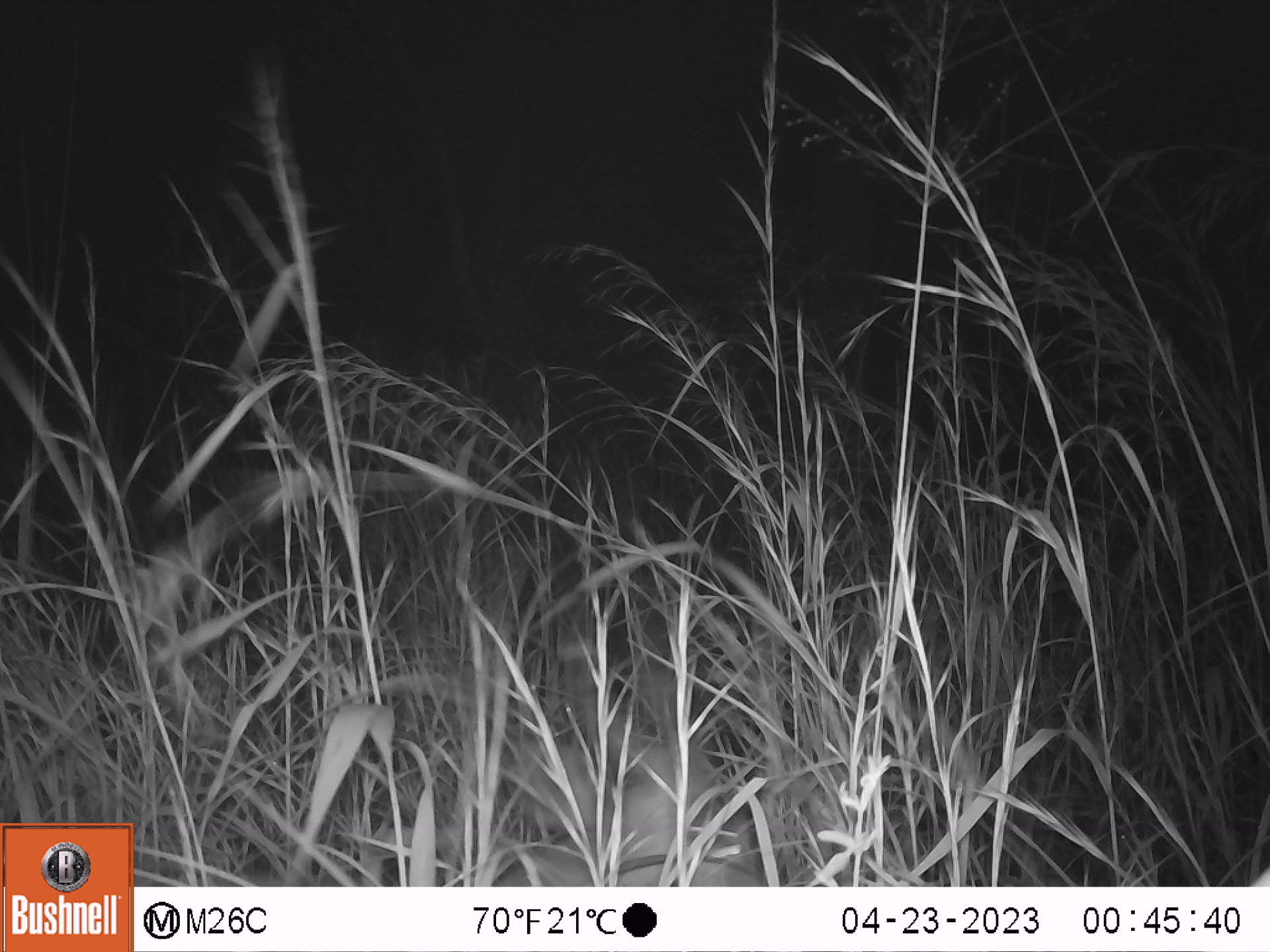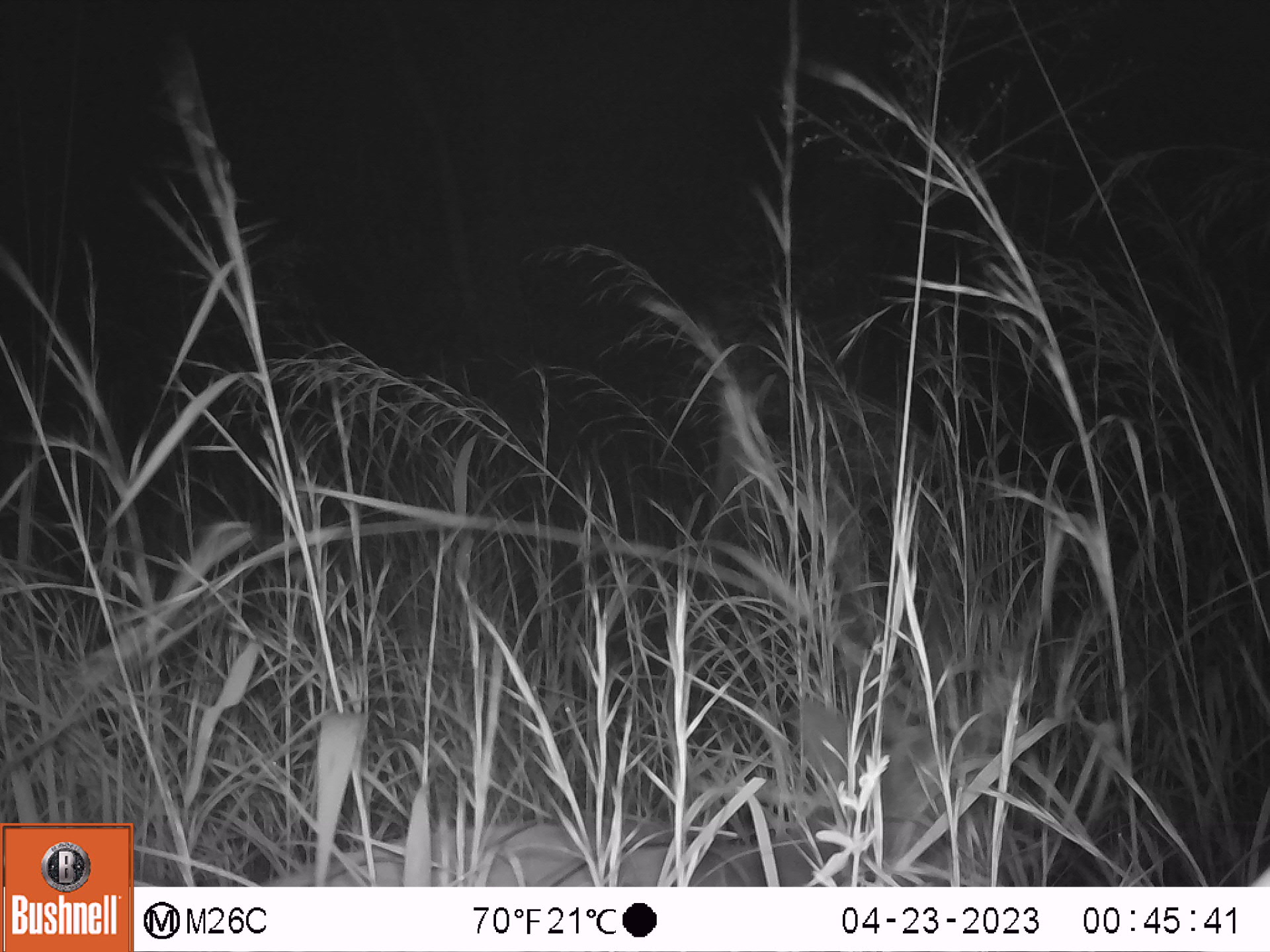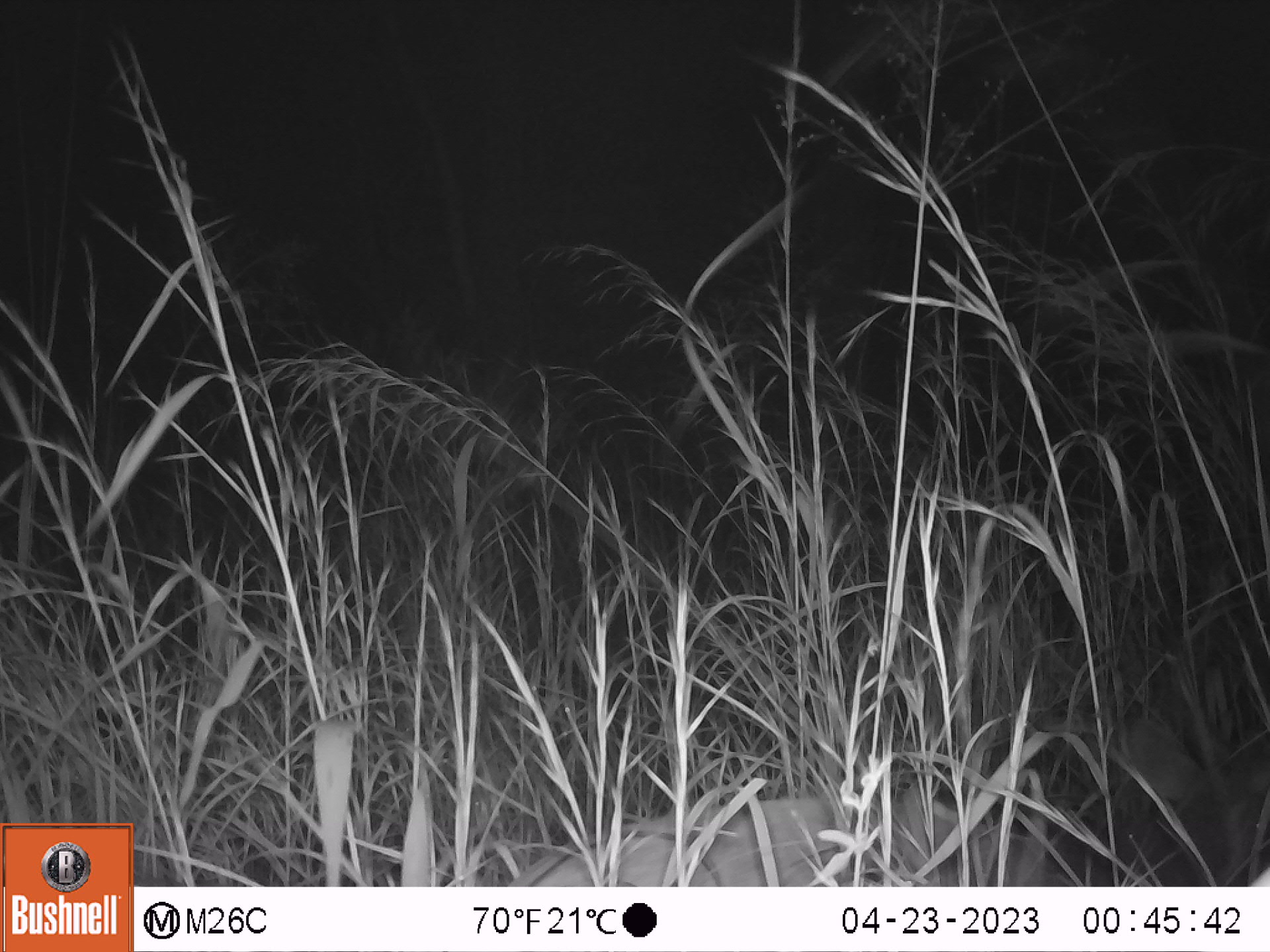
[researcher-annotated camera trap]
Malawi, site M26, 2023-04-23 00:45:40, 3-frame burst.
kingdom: Animalia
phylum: Chordata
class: Mammalia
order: Artiodactyla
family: Bovidae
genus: Tragelaphus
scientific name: Tragelaphus sylvaticus sylvaticus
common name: cape bushbuck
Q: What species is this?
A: Cape bushbuck (Tragelaphus sylvaticus sylvaticus).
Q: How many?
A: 1.